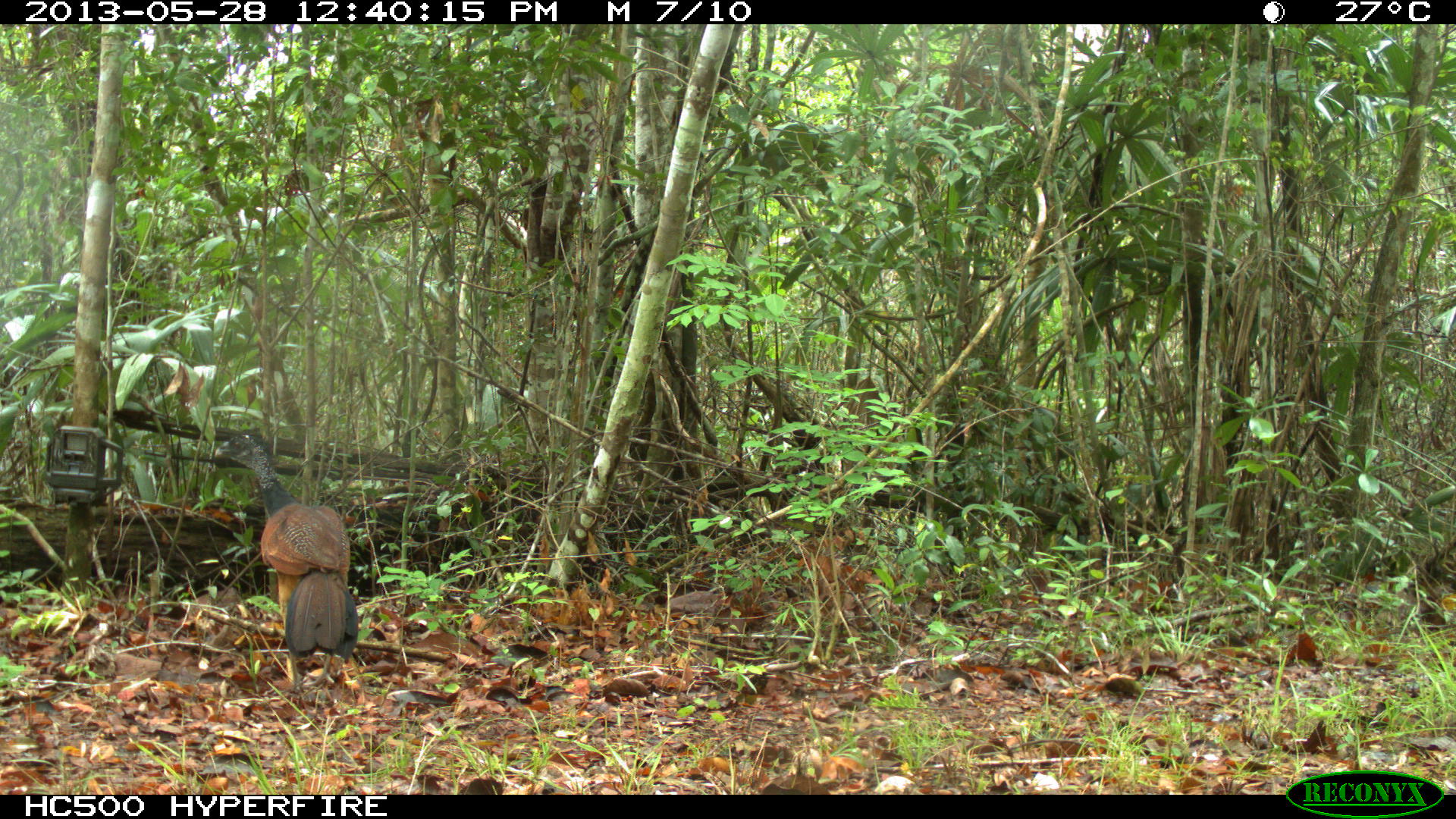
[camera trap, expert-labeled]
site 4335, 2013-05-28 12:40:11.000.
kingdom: Animalia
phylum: Chordata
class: Aves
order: Galliformes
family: Cracidae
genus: Crax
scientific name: Crax rubra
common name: great curassow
Crax rubra (great curassow), count 1, sex female.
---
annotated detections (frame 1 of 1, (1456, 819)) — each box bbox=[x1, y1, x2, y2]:
crax rubra: bbox=[211, 426, 359, 705]